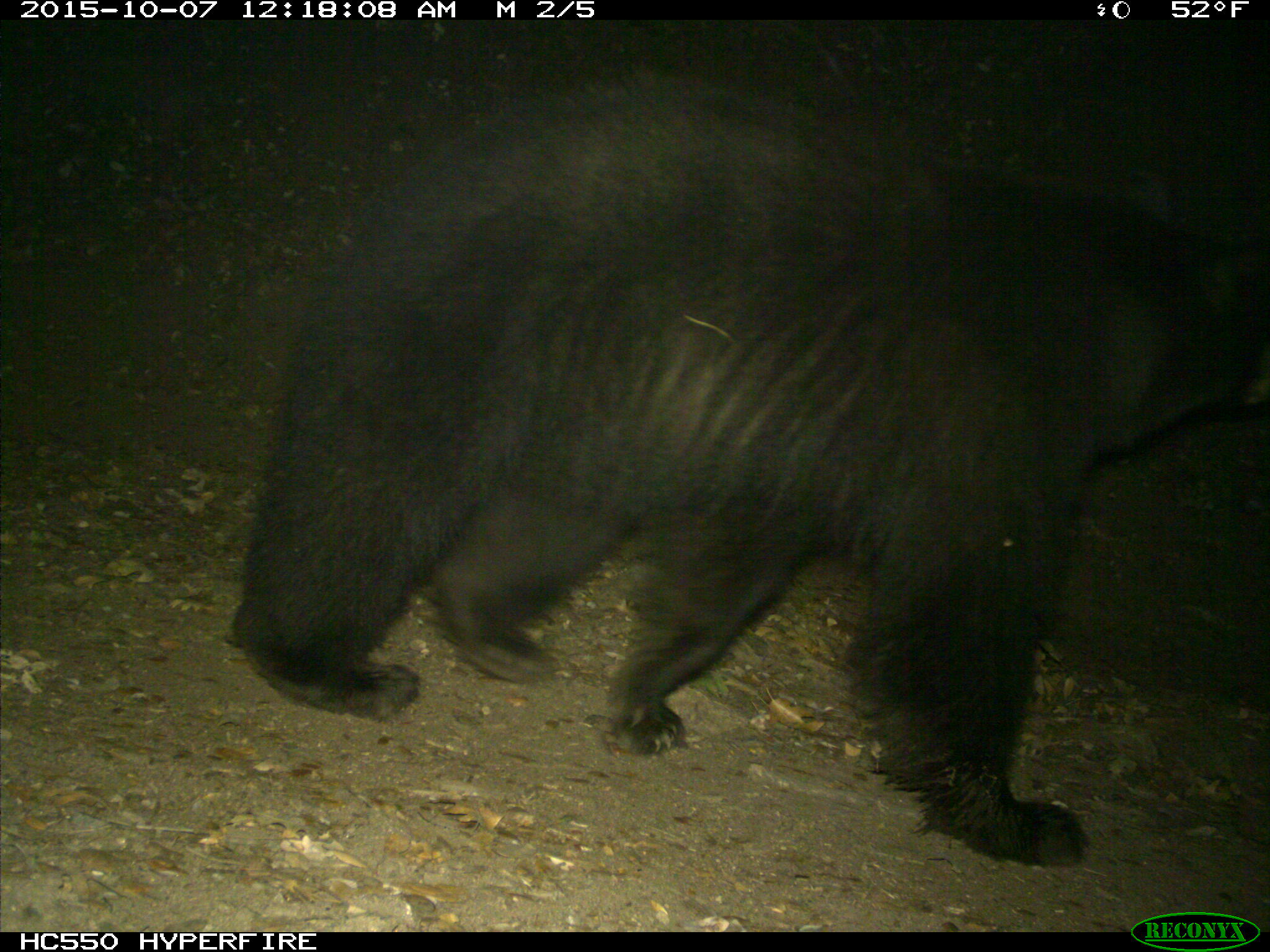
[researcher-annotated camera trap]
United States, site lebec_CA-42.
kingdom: Animalia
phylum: Chordata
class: Mammalia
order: Carnivora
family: Ursidae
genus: Ursus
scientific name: Ursus americanus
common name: american black bear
Ursus americanus (american black bear).